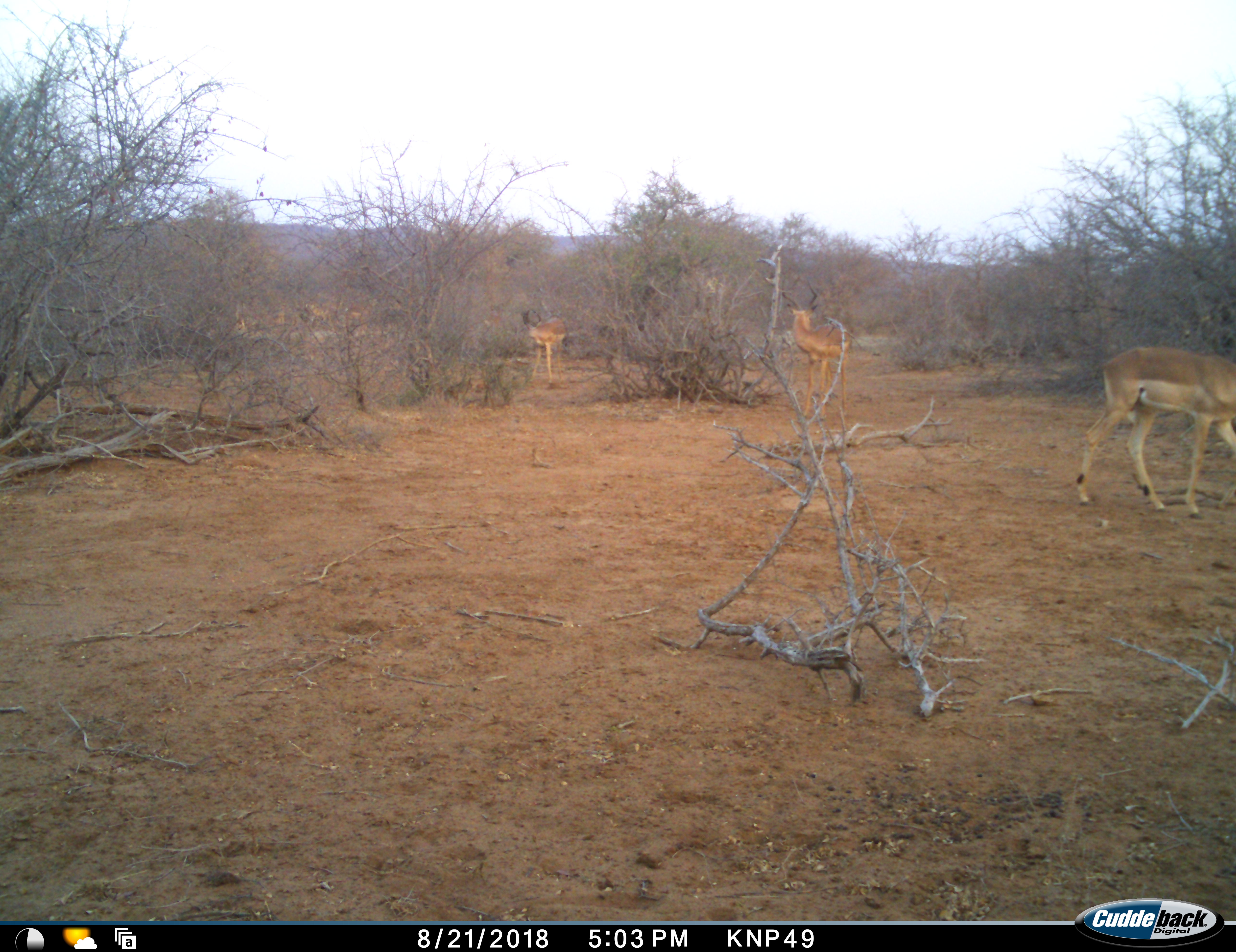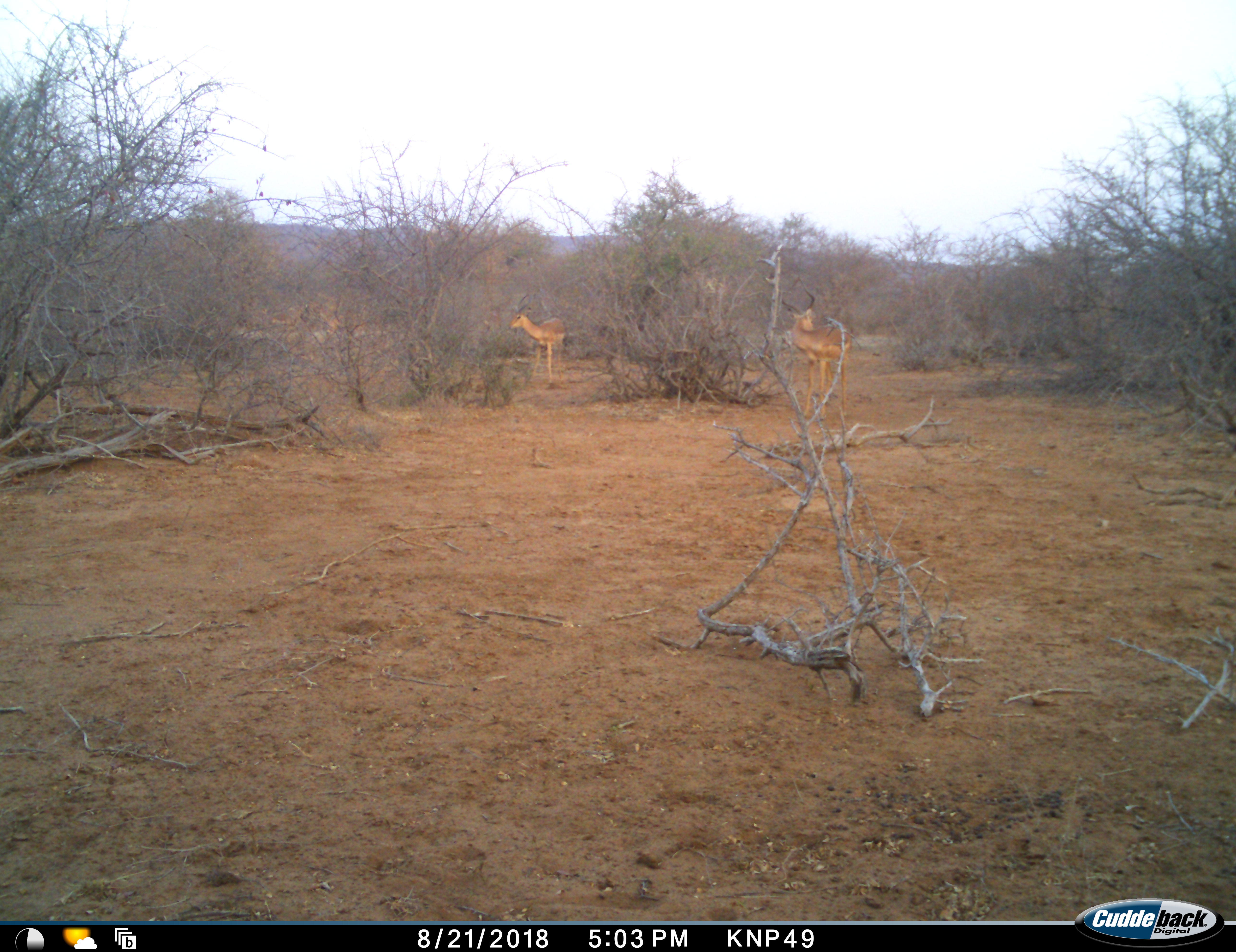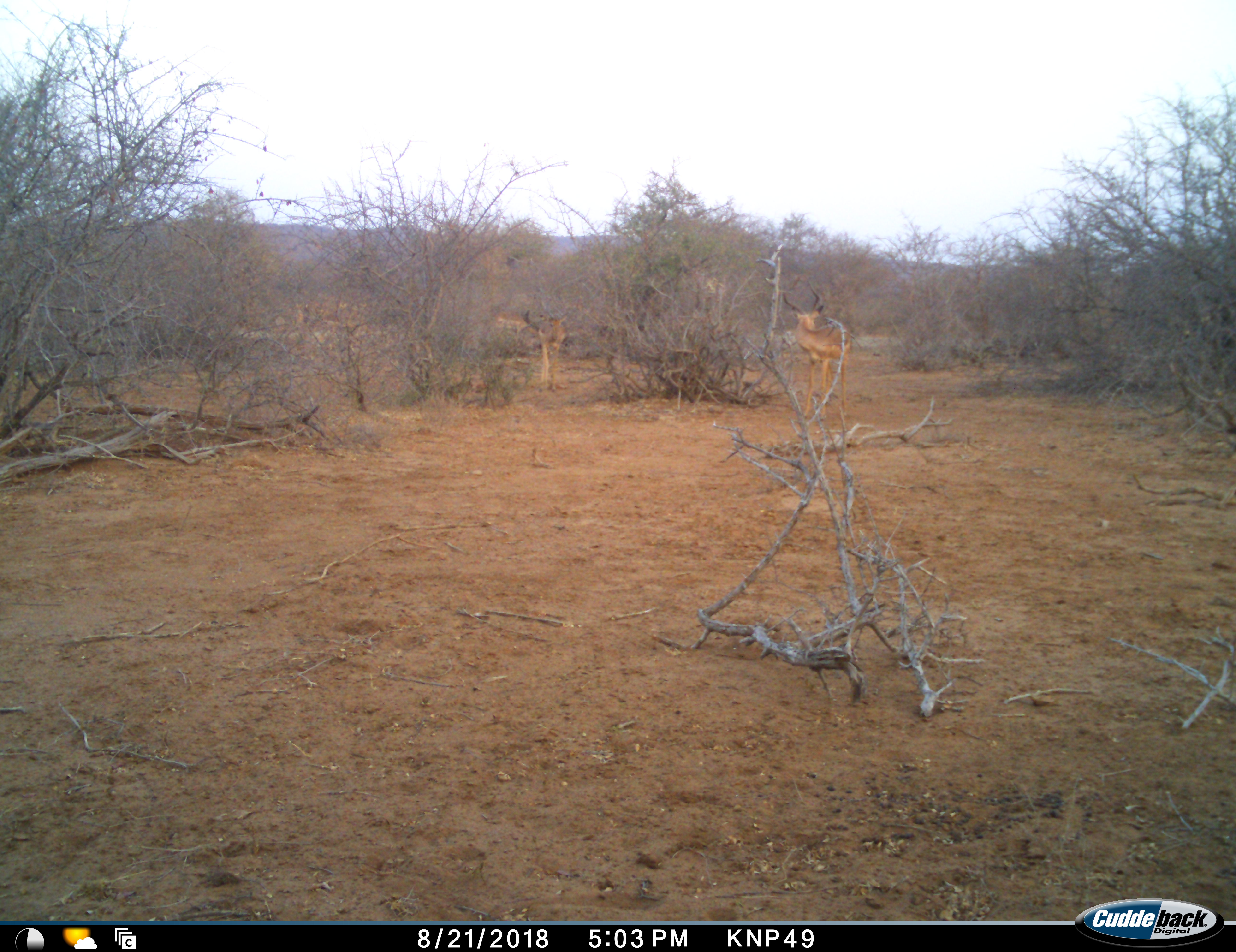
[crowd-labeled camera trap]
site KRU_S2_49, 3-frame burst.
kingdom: Animalia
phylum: Chordata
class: Mammalia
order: Artiodactyla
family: Bovidae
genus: Aepyceros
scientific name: Aepyceros melampus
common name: impala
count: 3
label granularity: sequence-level